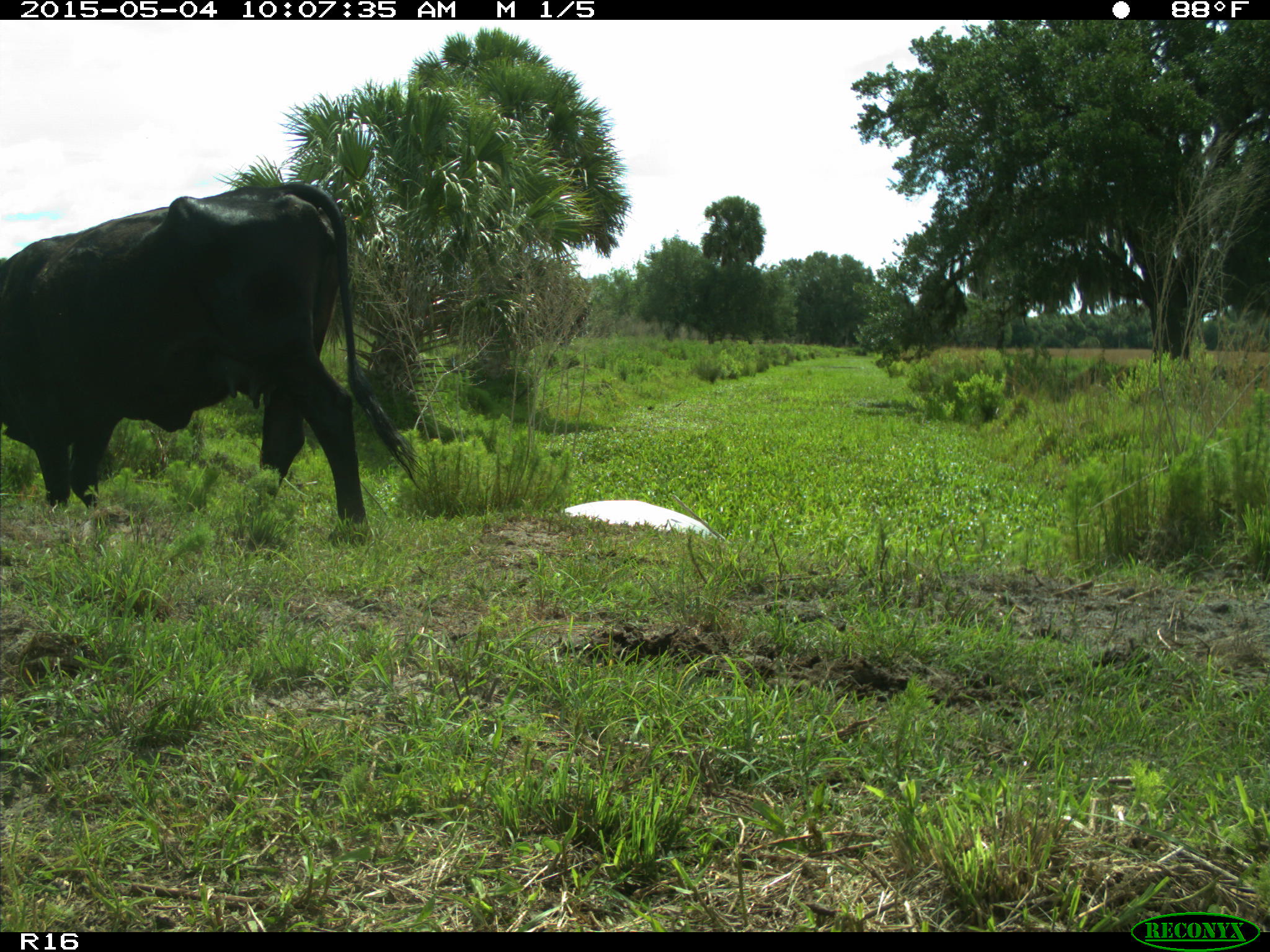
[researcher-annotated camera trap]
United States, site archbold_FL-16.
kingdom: Animalia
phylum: Chordata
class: Mammalia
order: Artiodactyla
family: Bovidae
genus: Bos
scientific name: Bos taurus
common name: domestic cow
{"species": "Bos taurus (domestic cow)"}